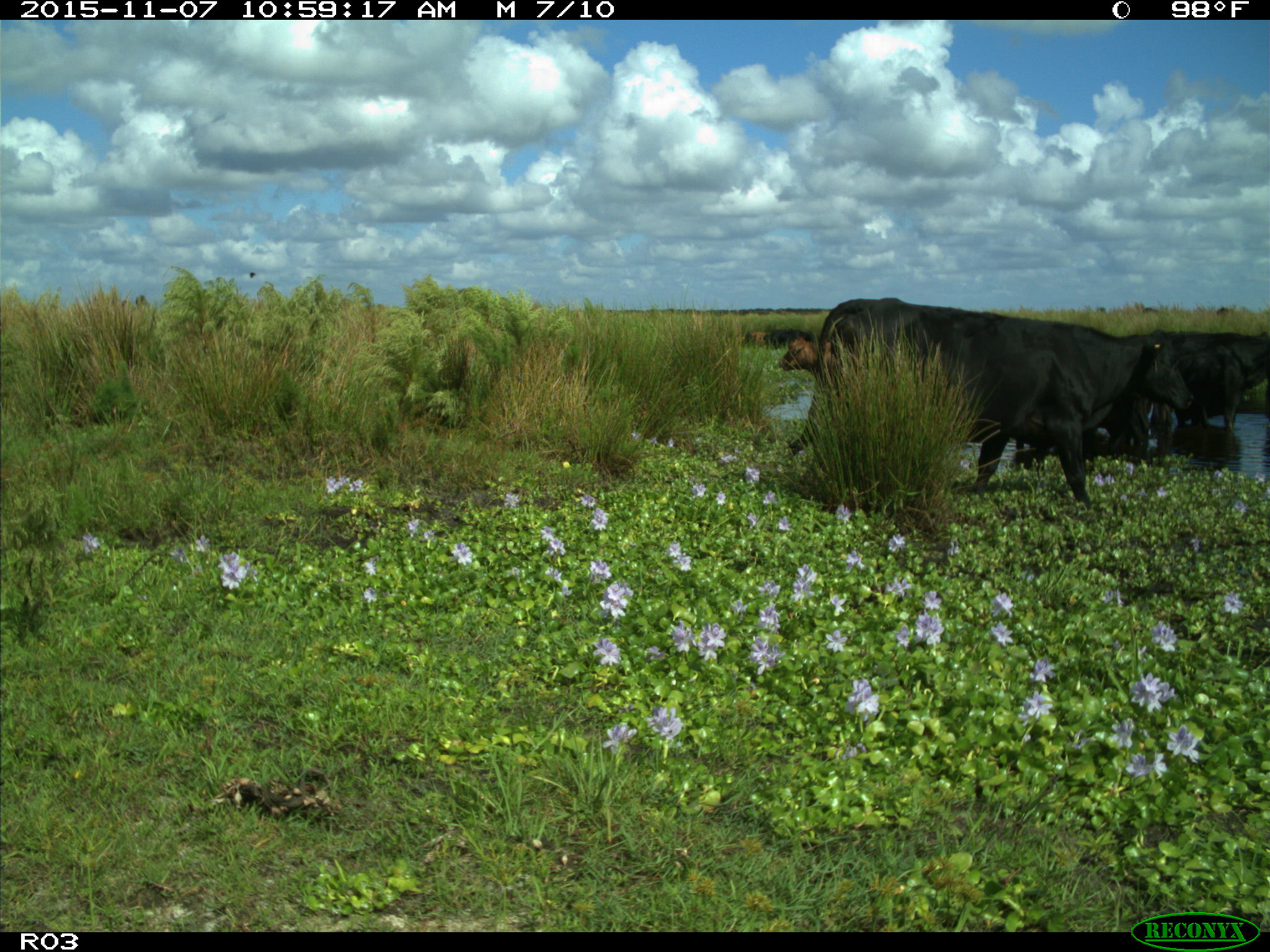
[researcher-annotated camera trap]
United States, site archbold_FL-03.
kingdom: Animalia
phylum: Chordata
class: Mammalia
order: Artiodactyla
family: Bovidae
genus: Bos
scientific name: Bos taurus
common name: domestic cow